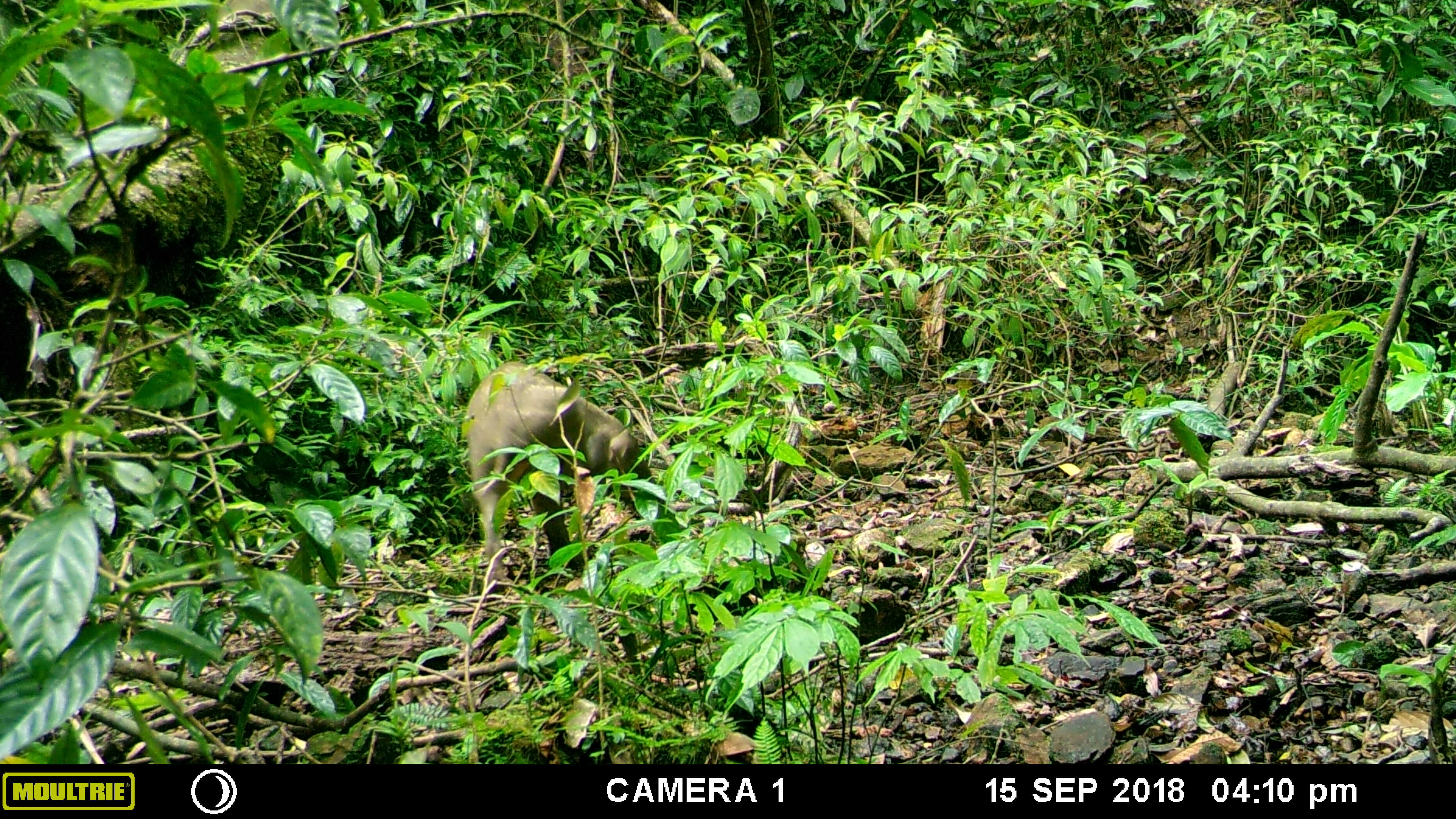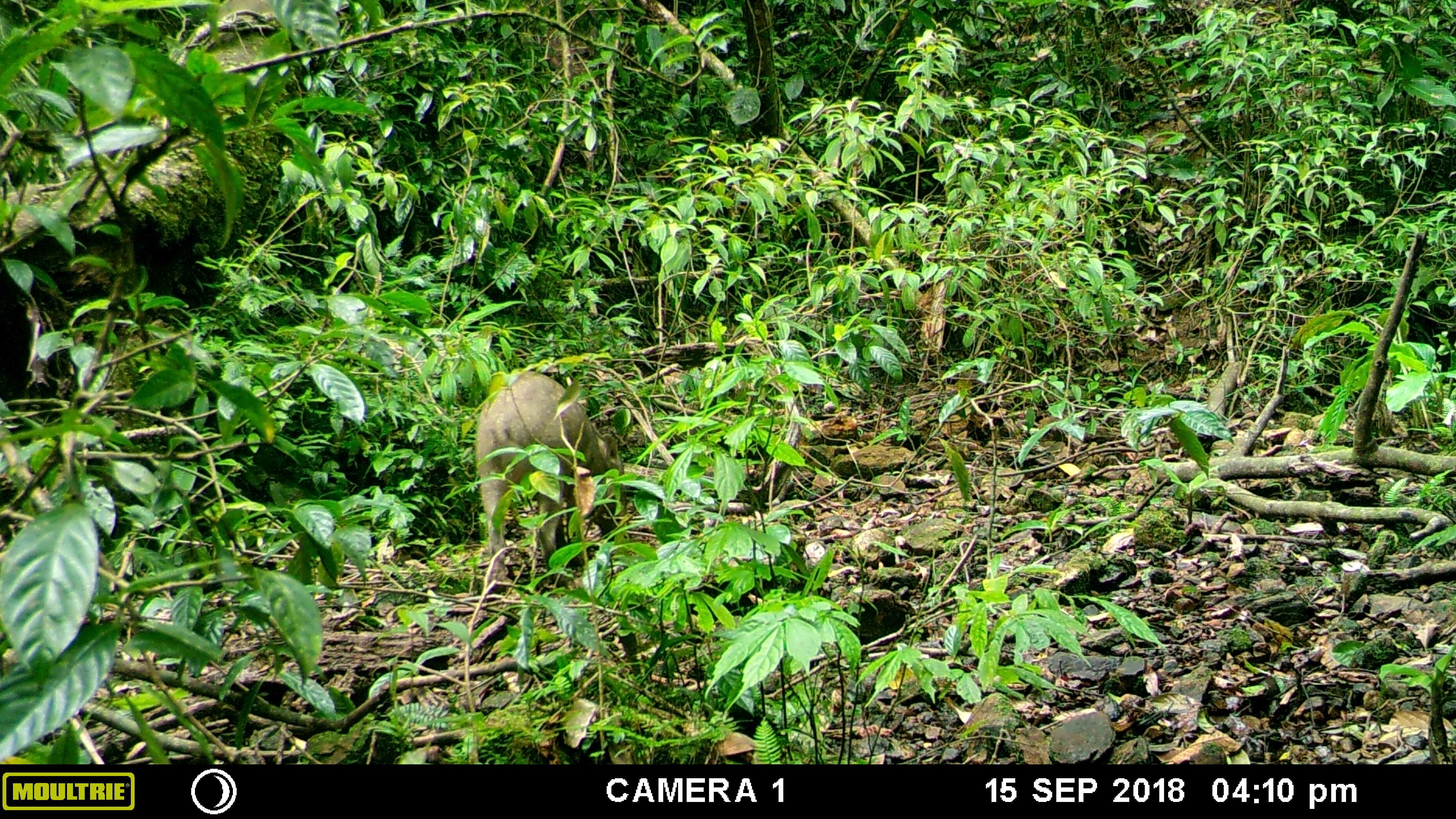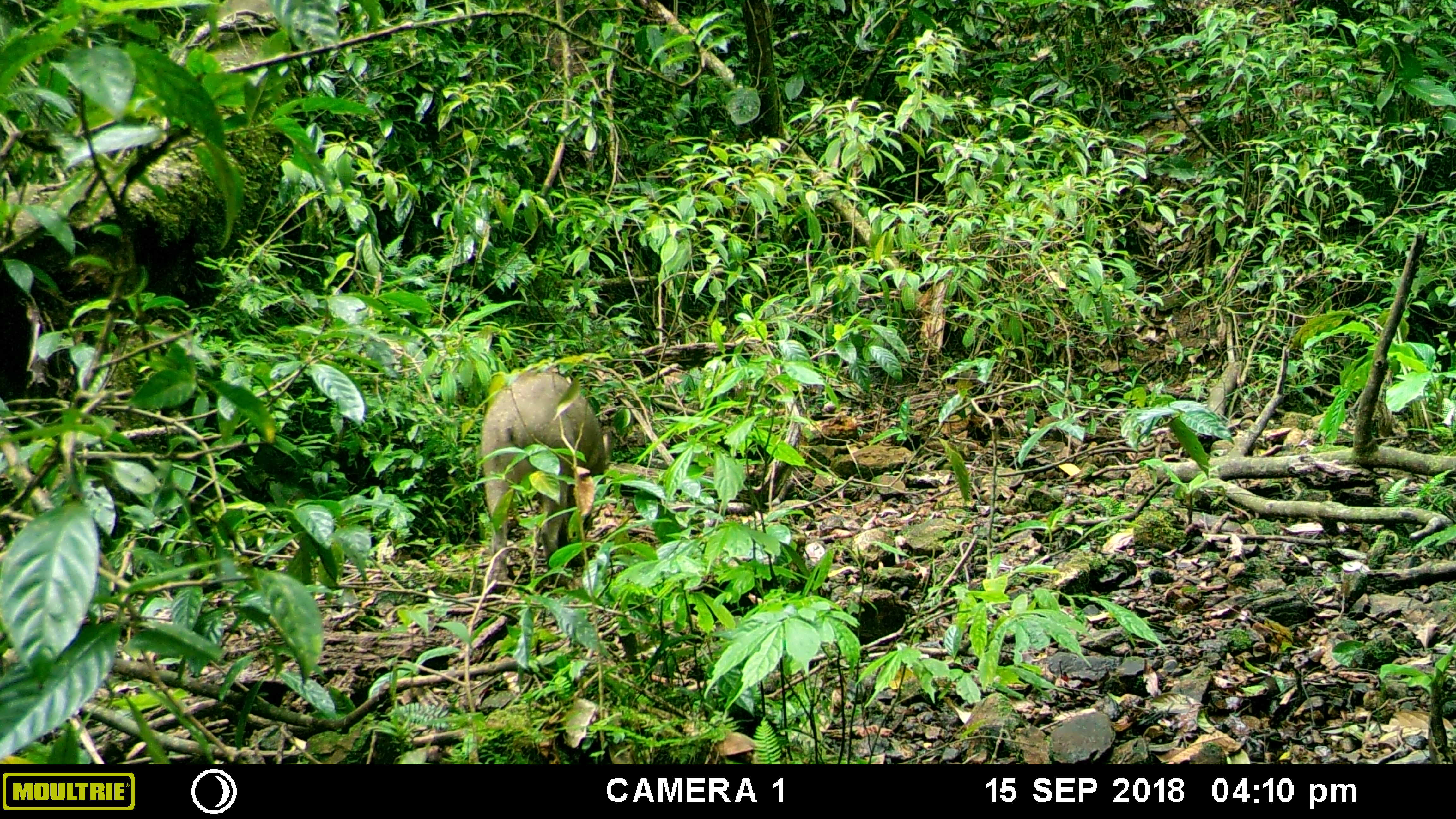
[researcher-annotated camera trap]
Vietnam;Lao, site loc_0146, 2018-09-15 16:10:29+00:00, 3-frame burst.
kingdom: Animalia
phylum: Chordata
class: Mammalia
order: Artiodactyla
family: Suidae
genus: Sus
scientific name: Sus scrofa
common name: eurasian wild pig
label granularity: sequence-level